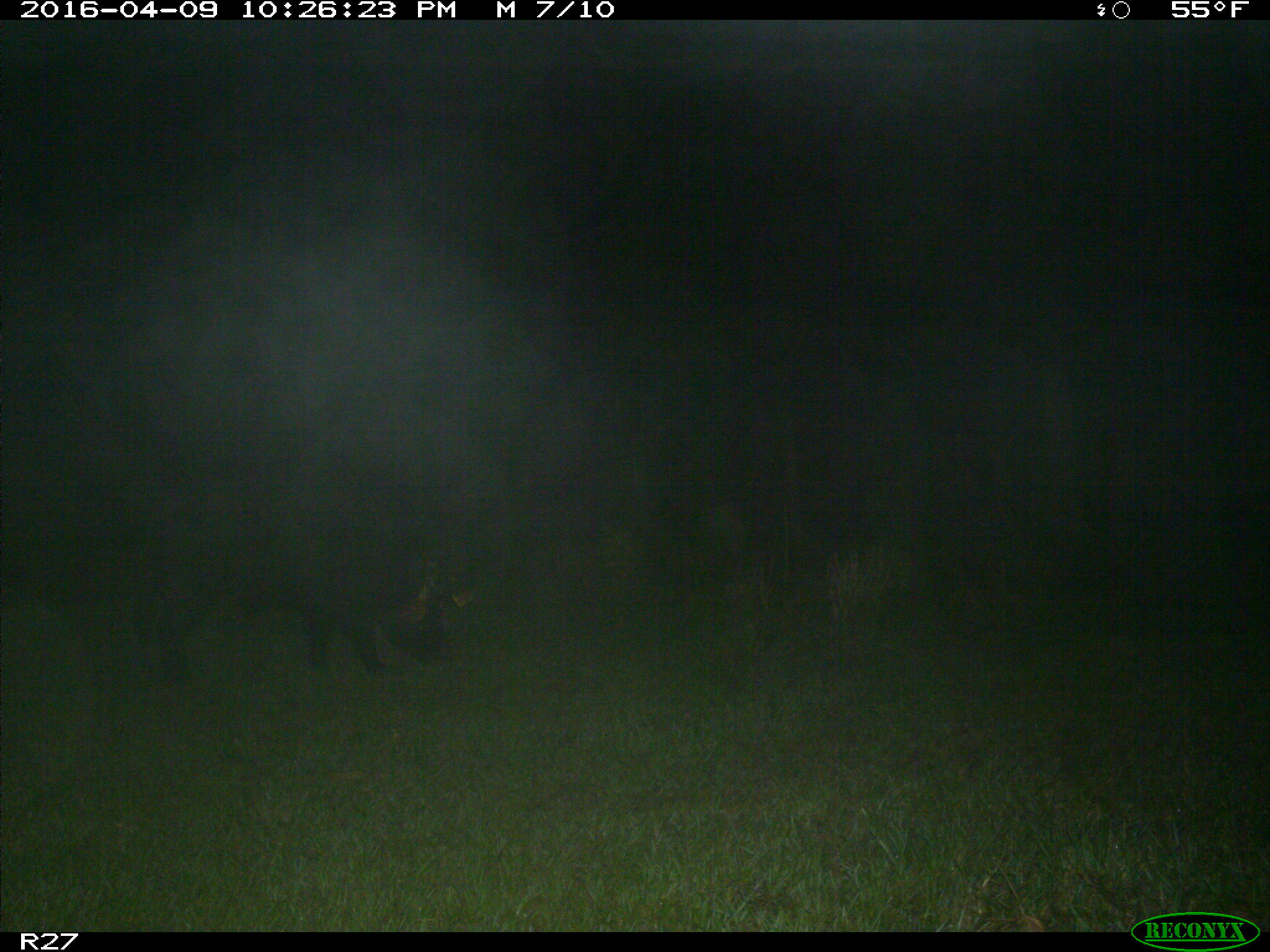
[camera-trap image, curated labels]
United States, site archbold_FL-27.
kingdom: Animalia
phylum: Chordata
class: Mammalia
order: Artiodactyla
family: Suidae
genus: Sus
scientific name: Sus scrofa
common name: wild boar